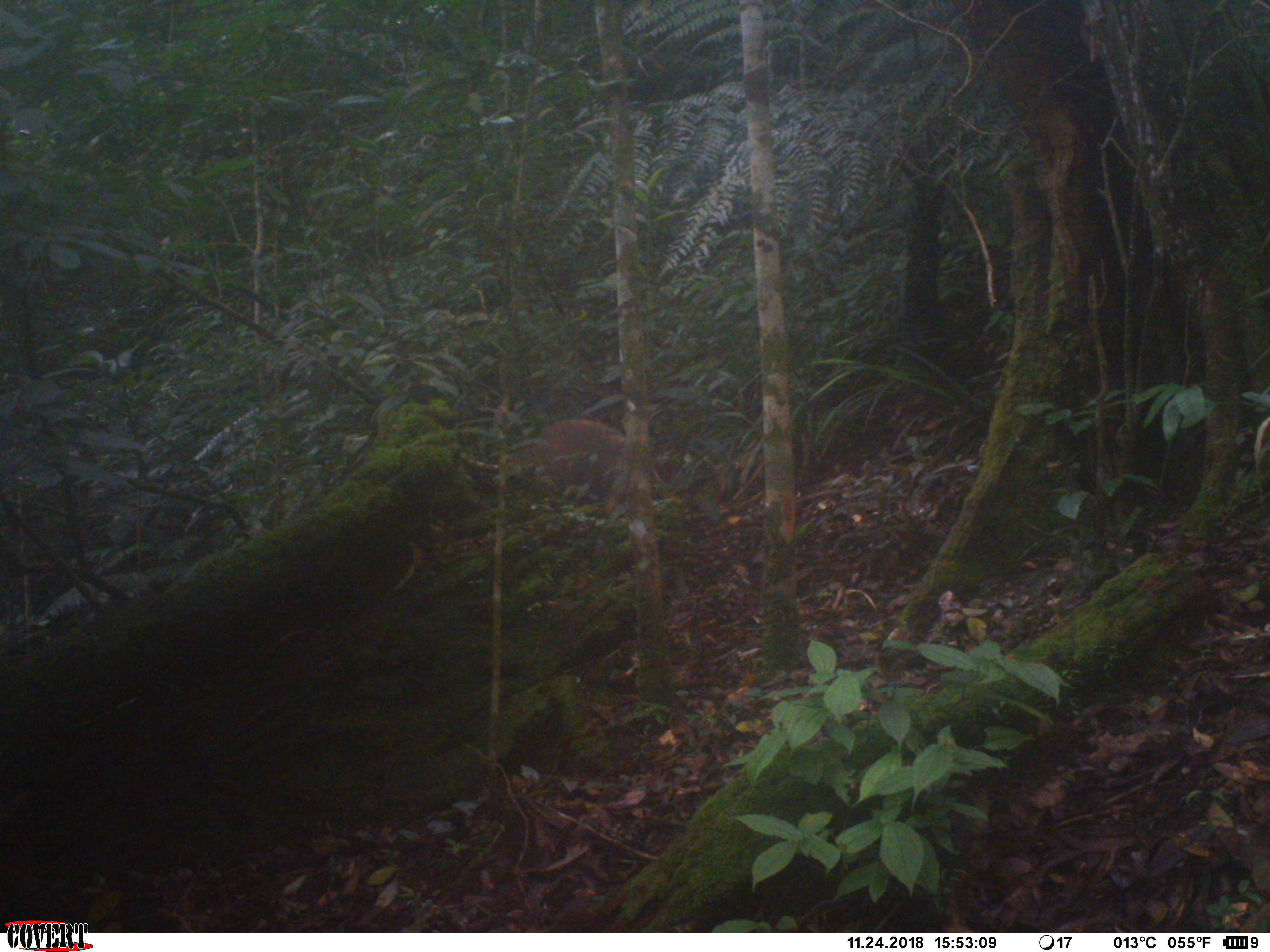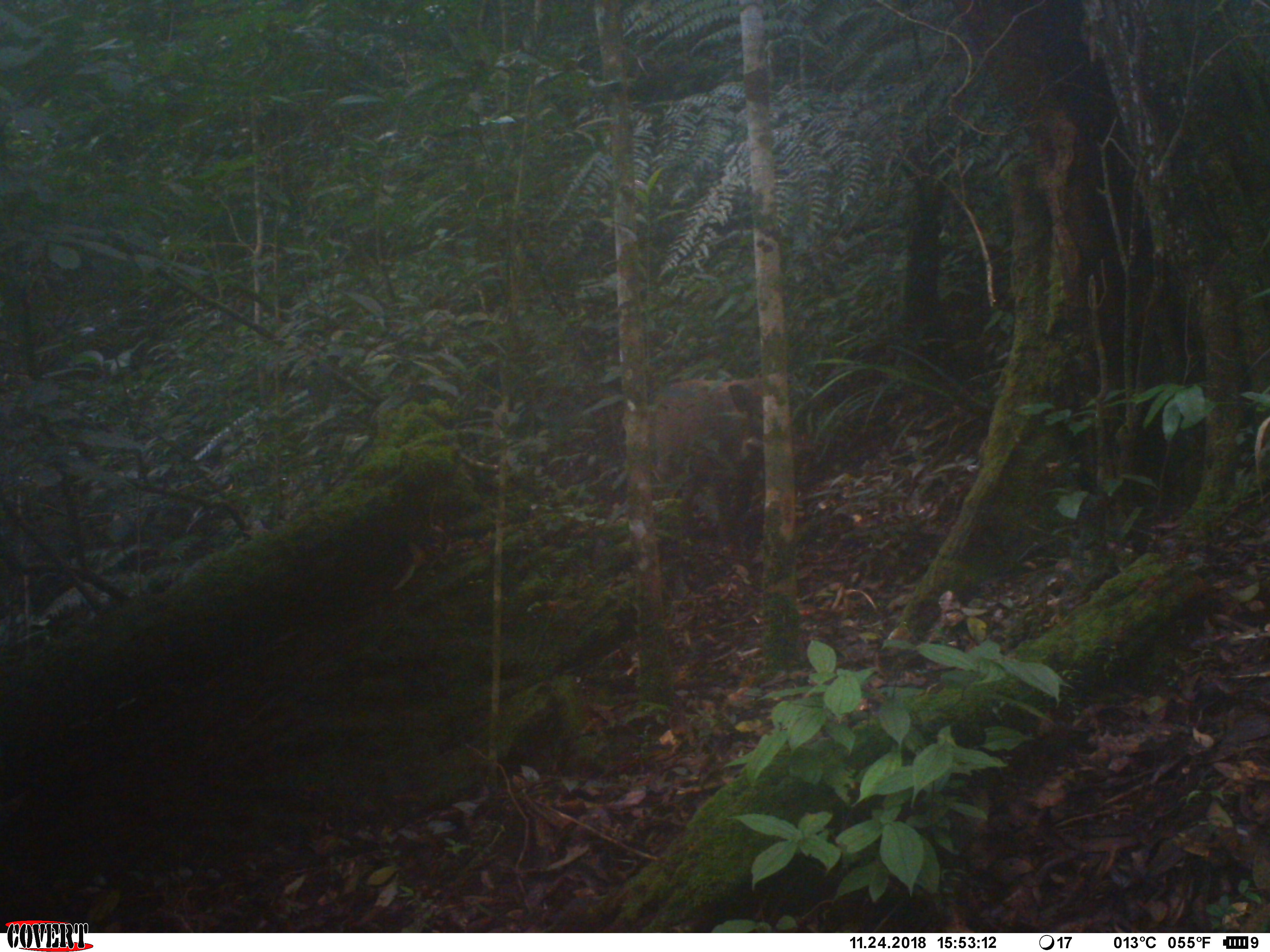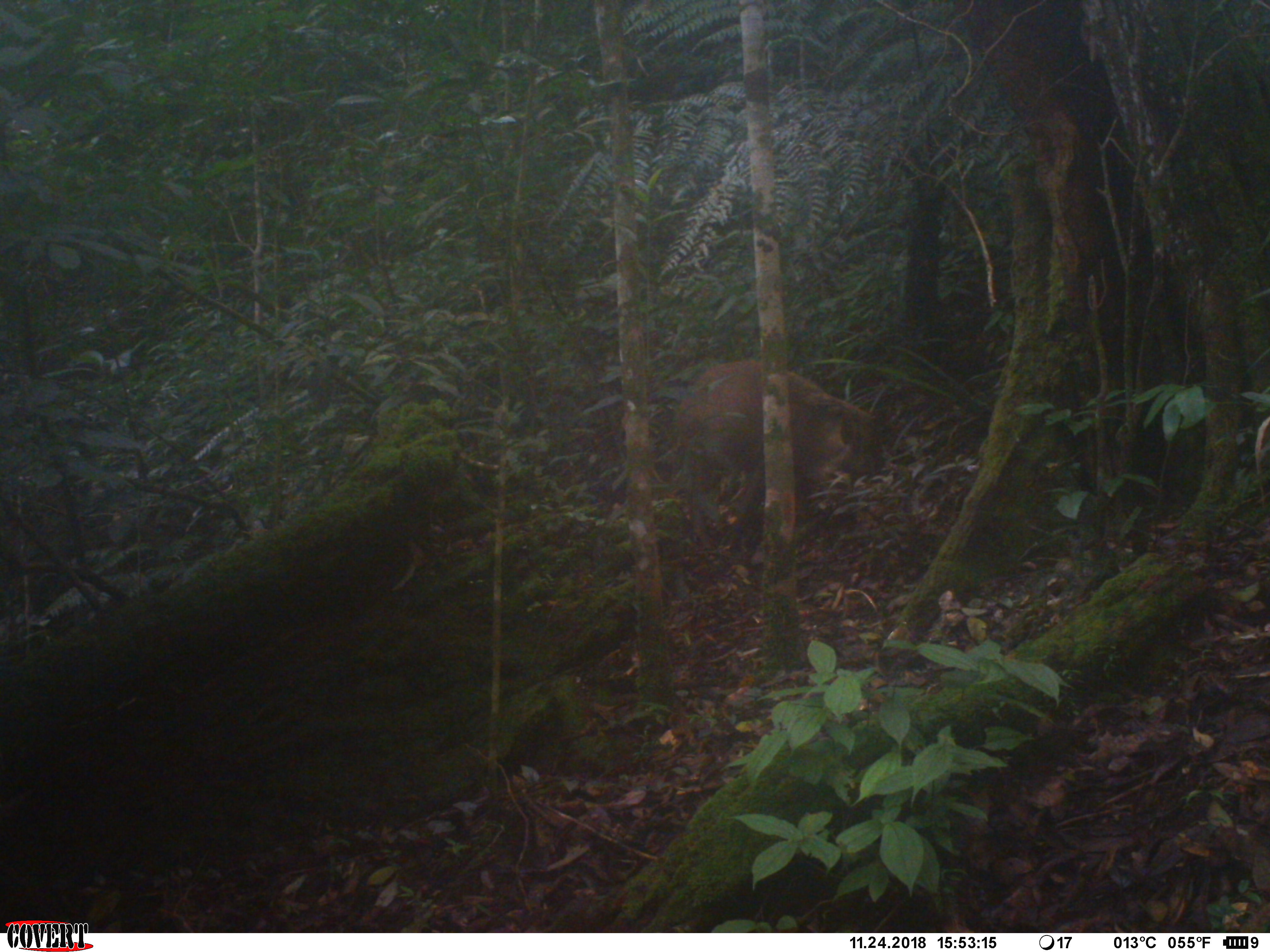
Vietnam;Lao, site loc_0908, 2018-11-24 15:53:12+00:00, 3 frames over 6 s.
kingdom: Animalia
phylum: Chordata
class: Mammalia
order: Artiodactyla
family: Suidae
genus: Sus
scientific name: Sus scrofa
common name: eurasian wild pig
Eurasian wild pig (Sus scrofa). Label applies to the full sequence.